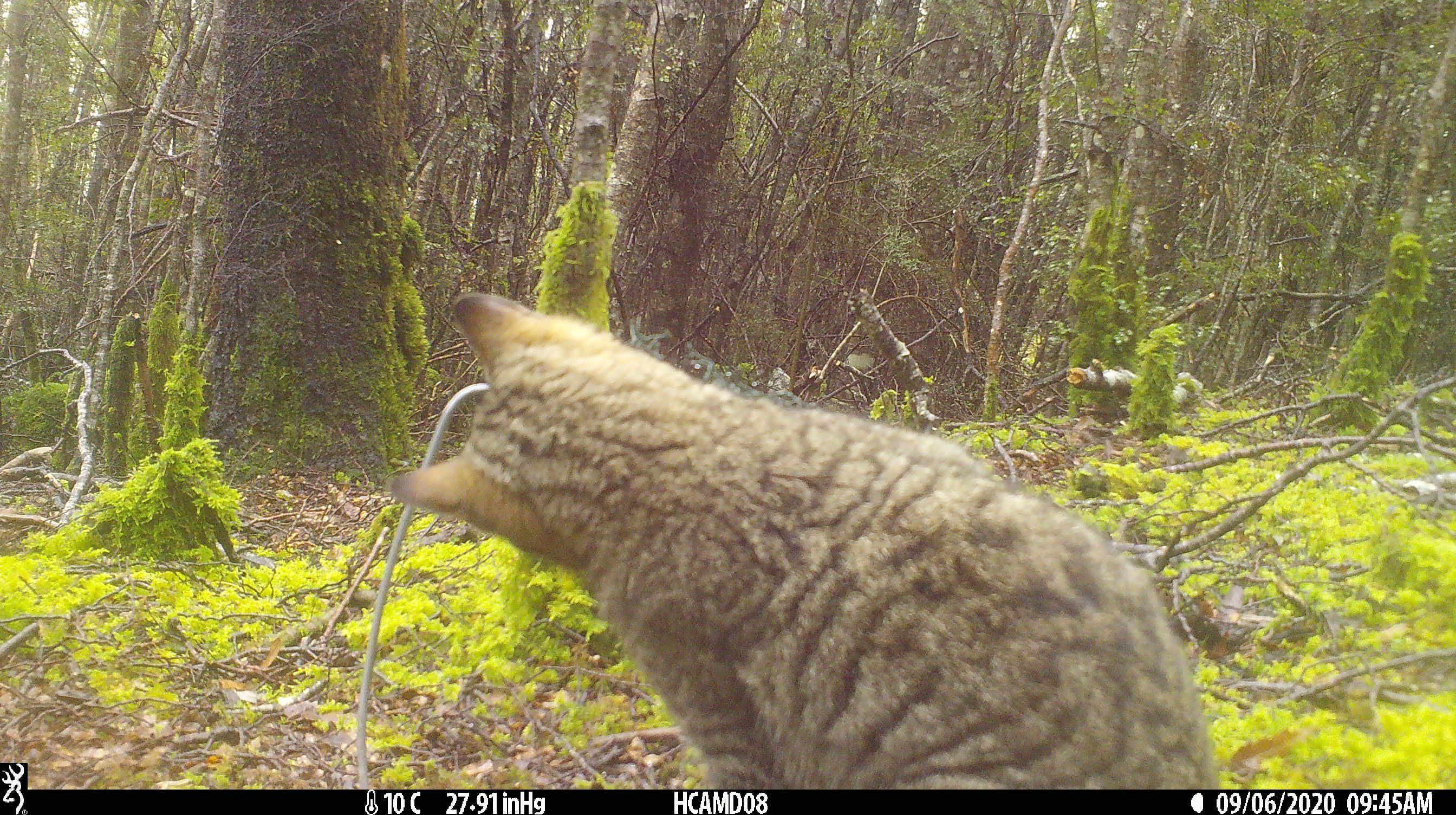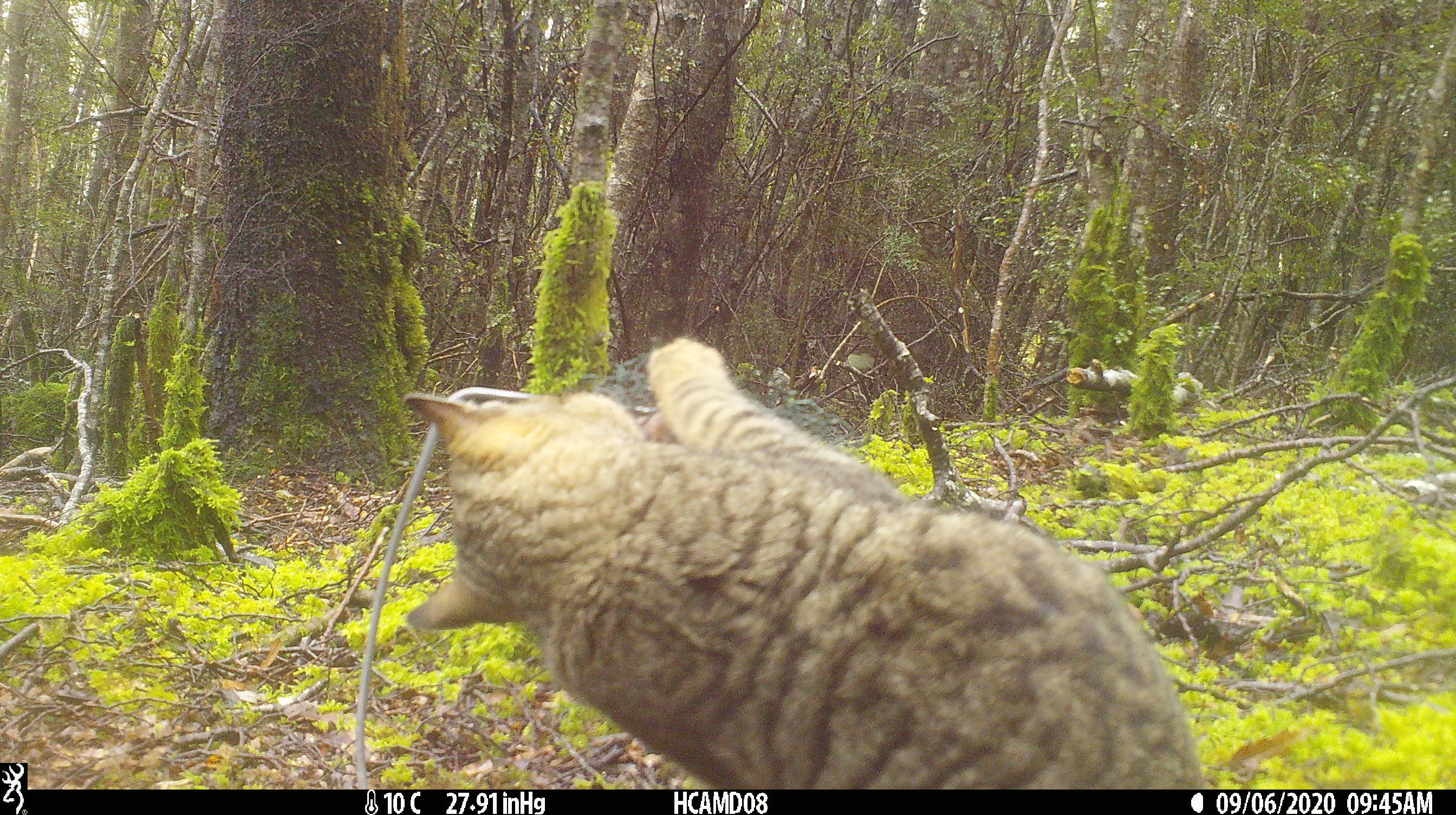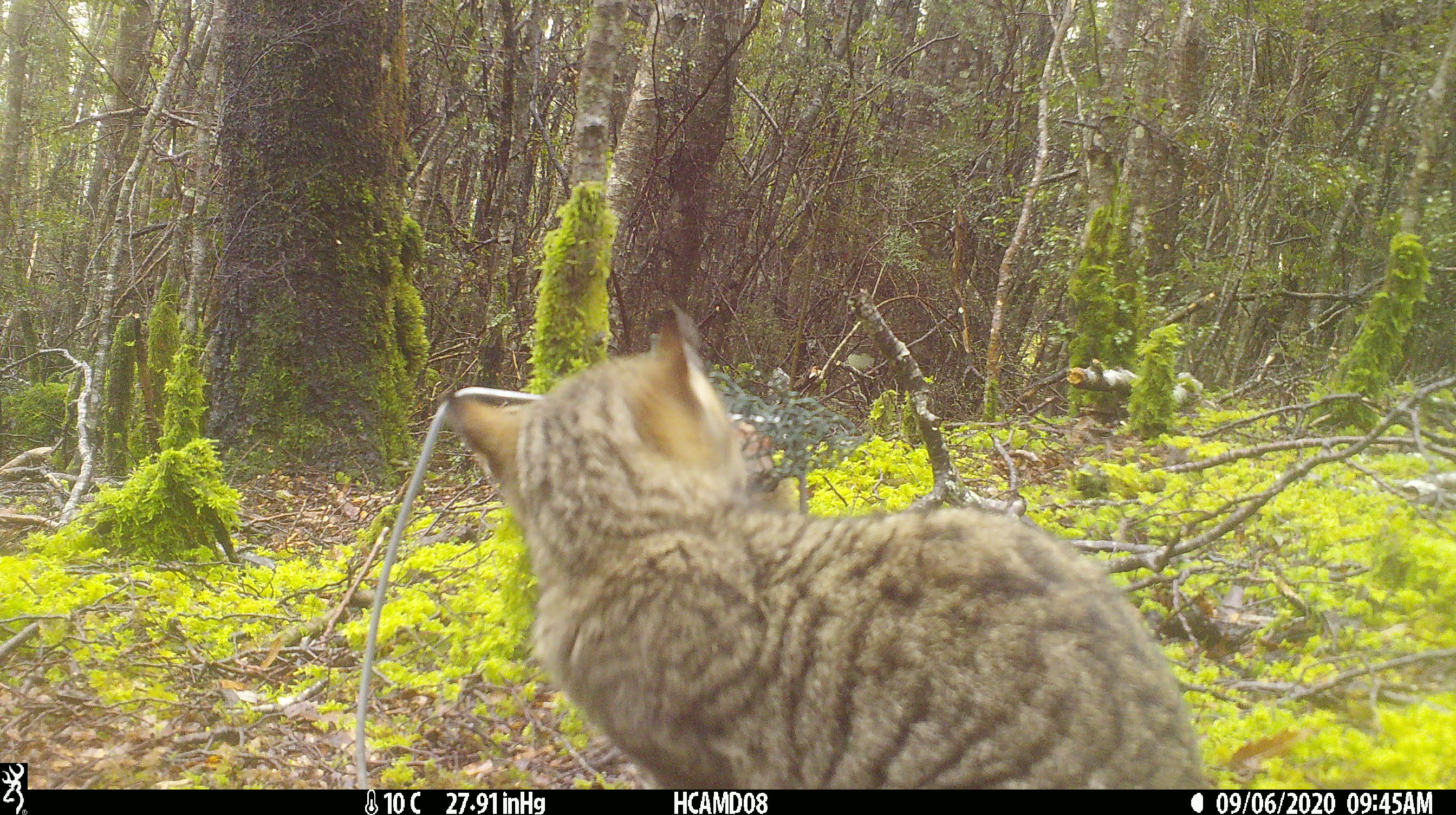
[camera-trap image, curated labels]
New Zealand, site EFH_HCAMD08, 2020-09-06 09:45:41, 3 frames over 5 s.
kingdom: Animalia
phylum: Chordata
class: Mammalia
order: Carnivora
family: Felidae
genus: Felis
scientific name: Felis catus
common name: domestic cat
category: cat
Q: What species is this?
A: Cat (domestic cat) (Felis catus).